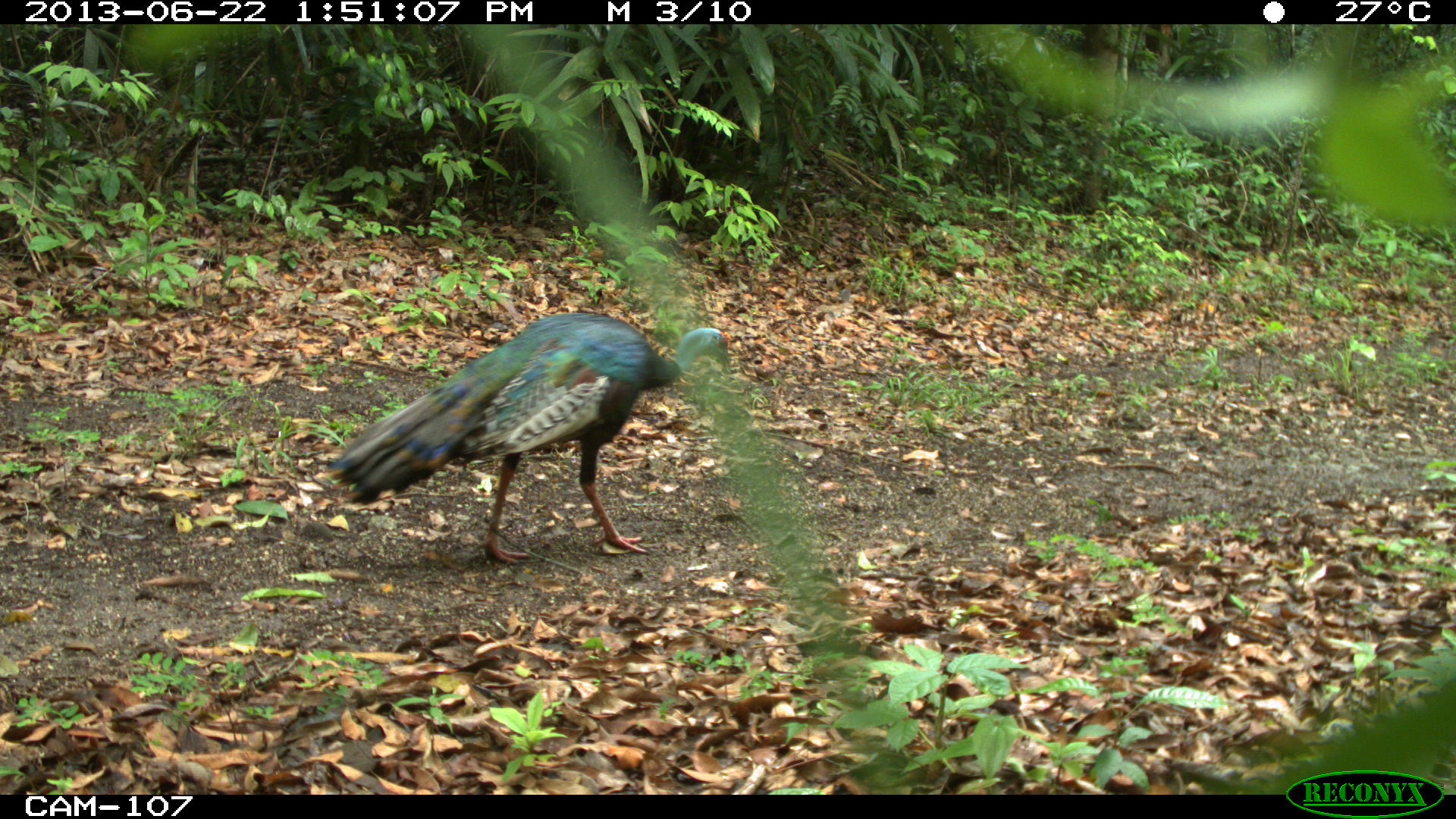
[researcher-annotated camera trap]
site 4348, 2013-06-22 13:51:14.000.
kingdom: Animalia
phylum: Chordata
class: Aves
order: Galliformes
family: Phasianidae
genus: Meleagris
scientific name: Meleagris ocellata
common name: ocellated turkey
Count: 1.